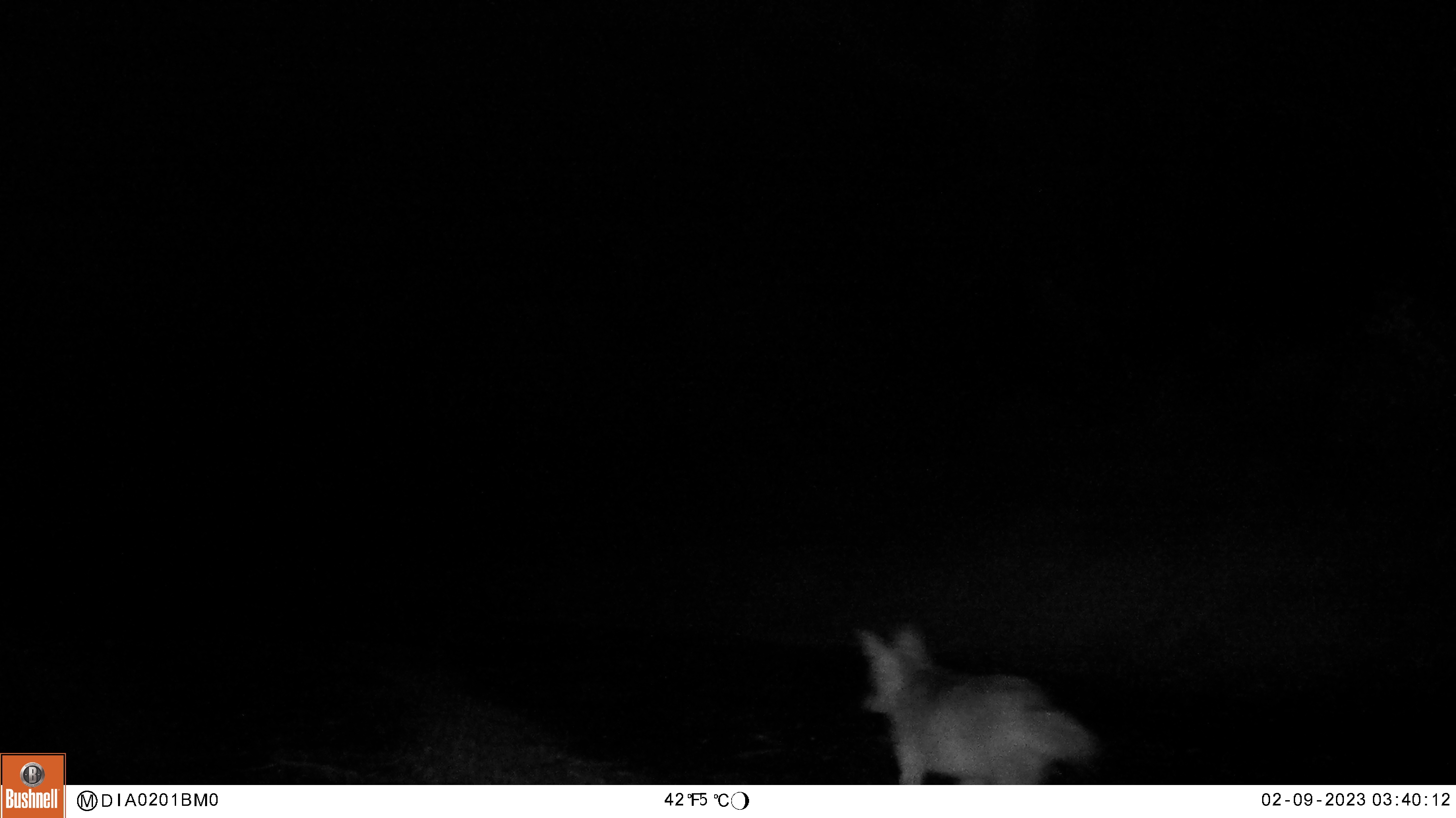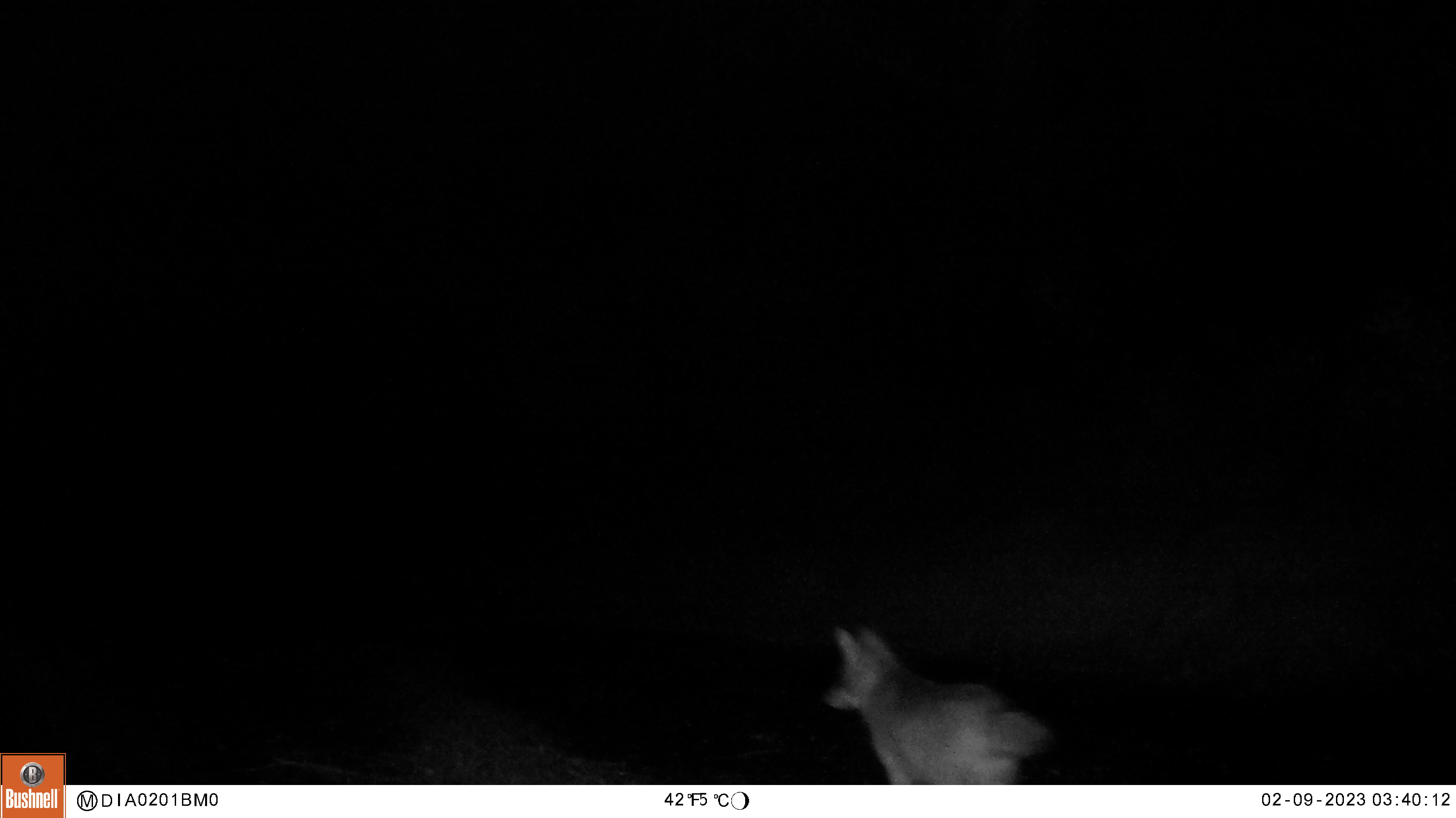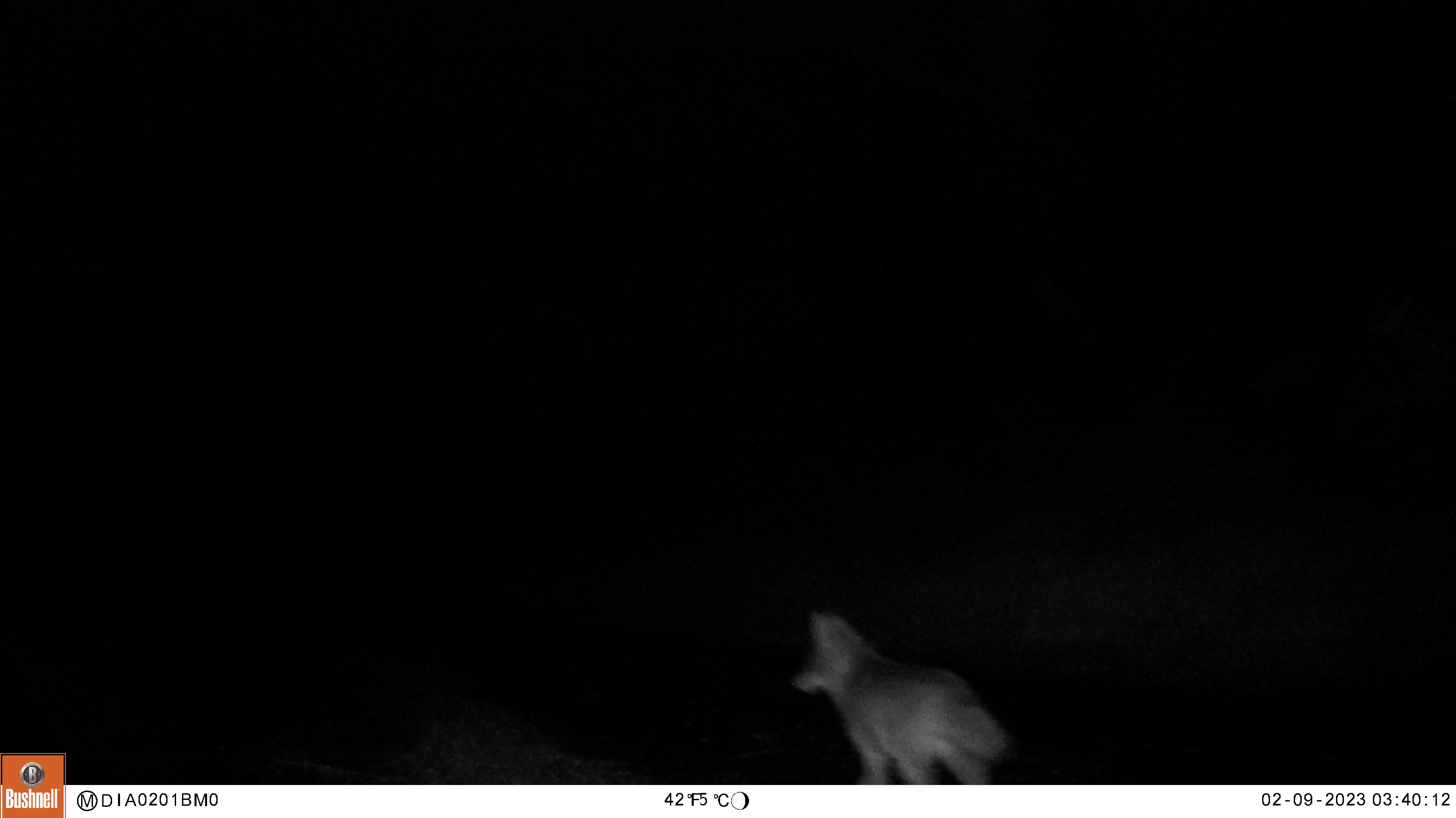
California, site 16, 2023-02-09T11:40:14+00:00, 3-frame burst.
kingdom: Animalia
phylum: Chordata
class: Mammalia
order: Carnivora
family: Canidae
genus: Canis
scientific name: Canis latrans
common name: coyote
Coyote (Canis latrans).